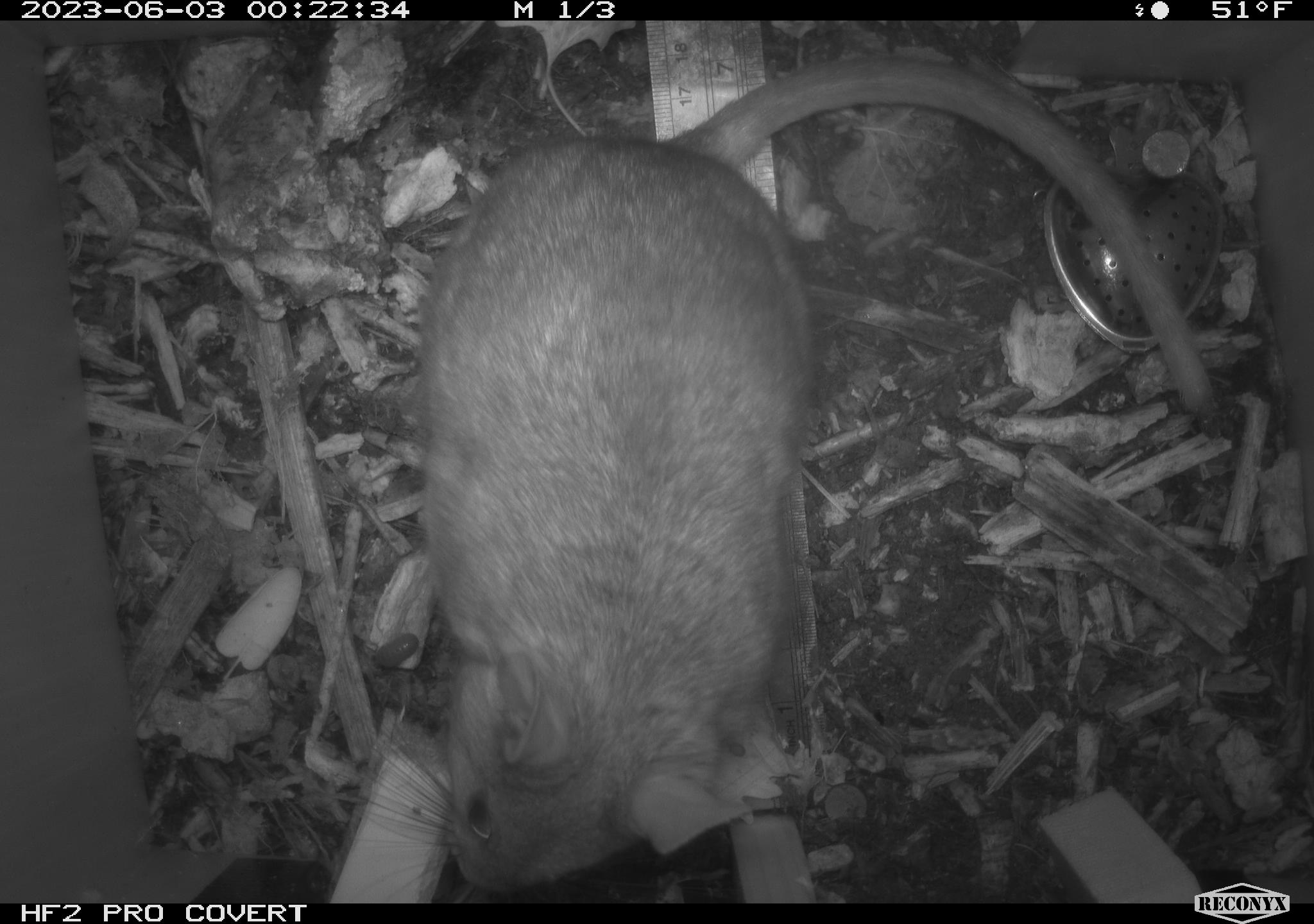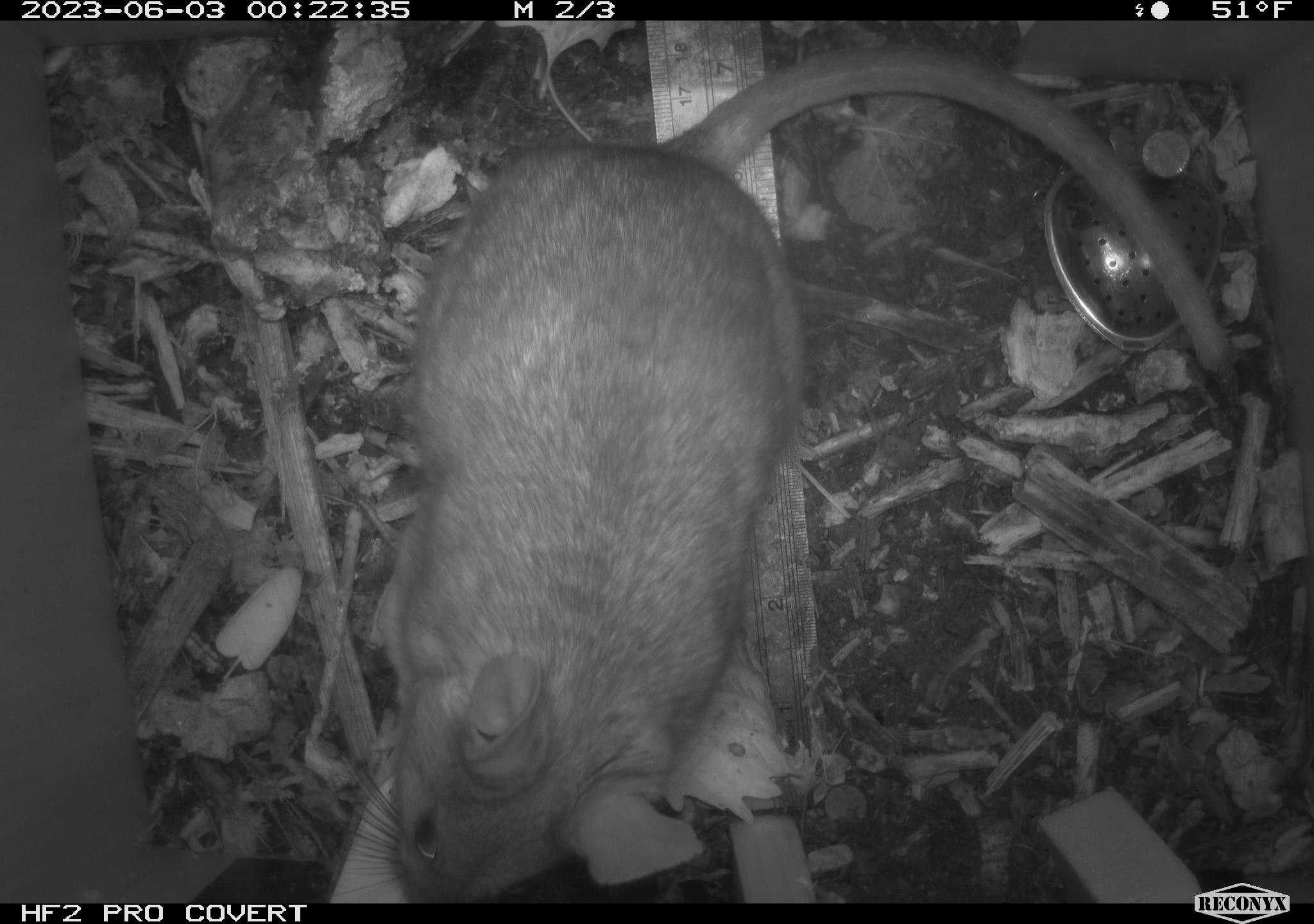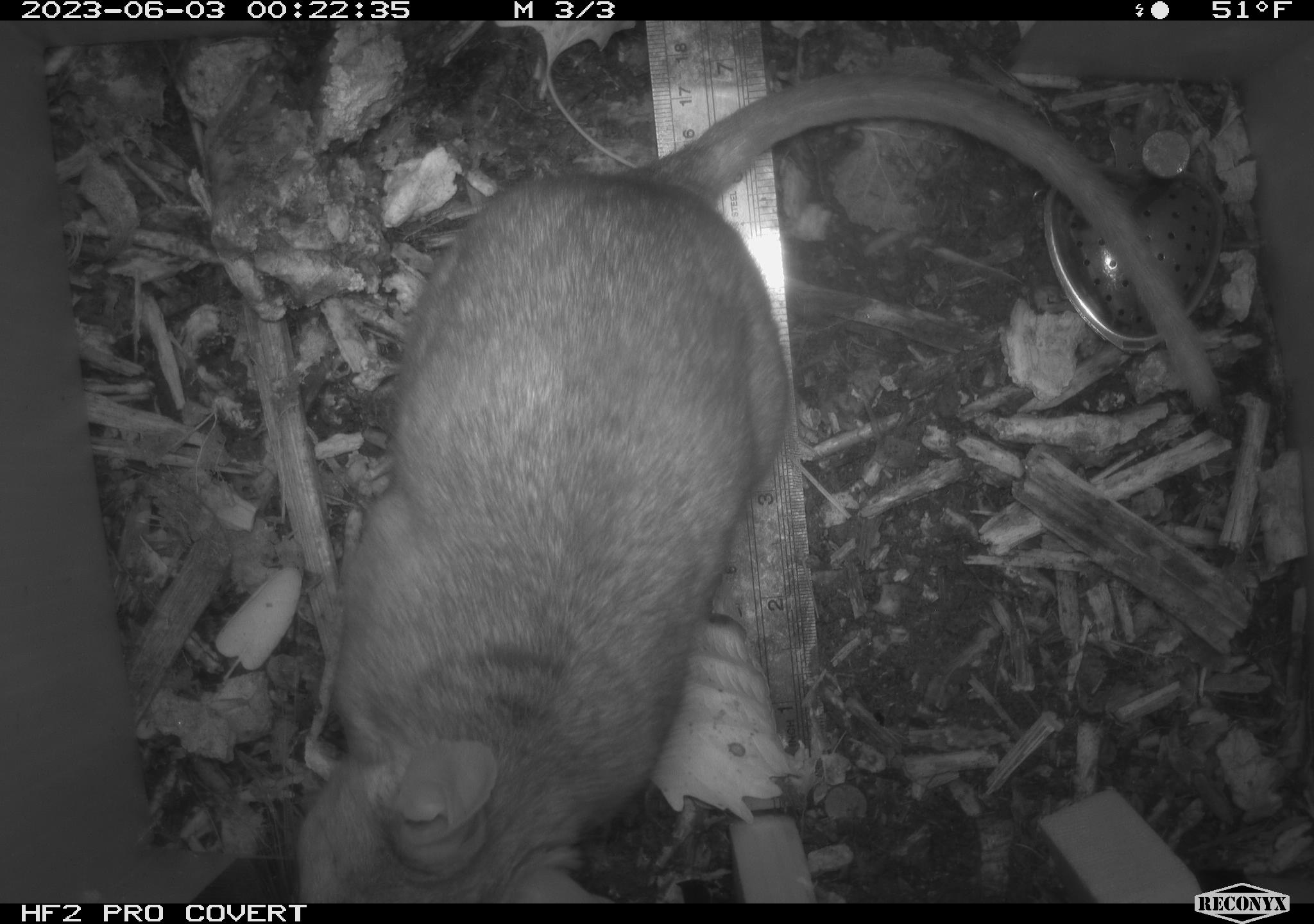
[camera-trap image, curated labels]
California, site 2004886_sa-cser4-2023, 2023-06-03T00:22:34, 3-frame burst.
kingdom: Animalia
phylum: Chordata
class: Mammalia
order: Rodentia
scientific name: Rodentia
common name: woodrat or rat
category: woodrat or rat species